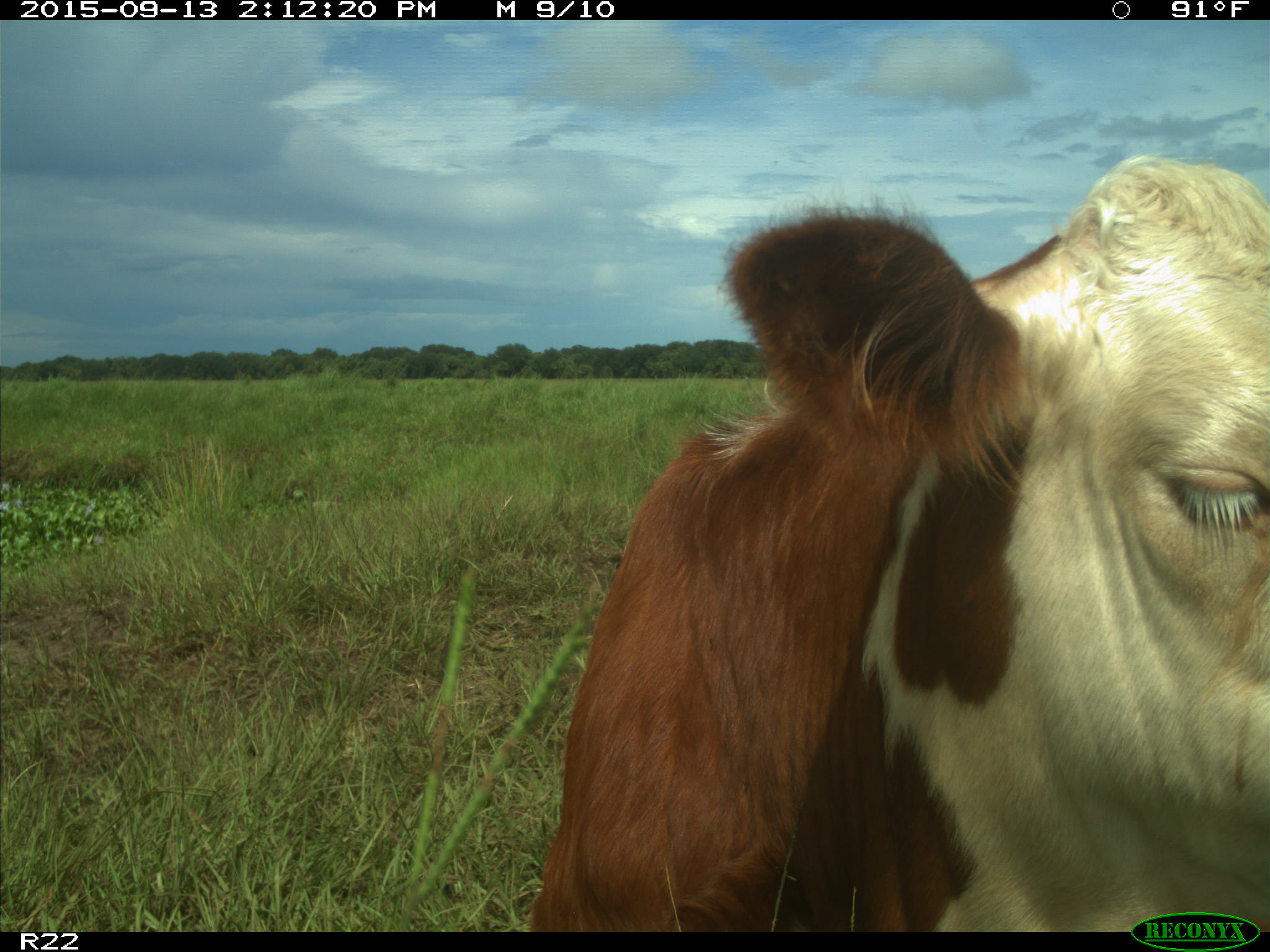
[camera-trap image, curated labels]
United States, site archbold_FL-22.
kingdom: Animalia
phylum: Chordata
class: Mammalia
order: Artiodactyla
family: Bovidae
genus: Bos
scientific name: Bos taurus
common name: domestic cow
Bos taurus (domestic cow).